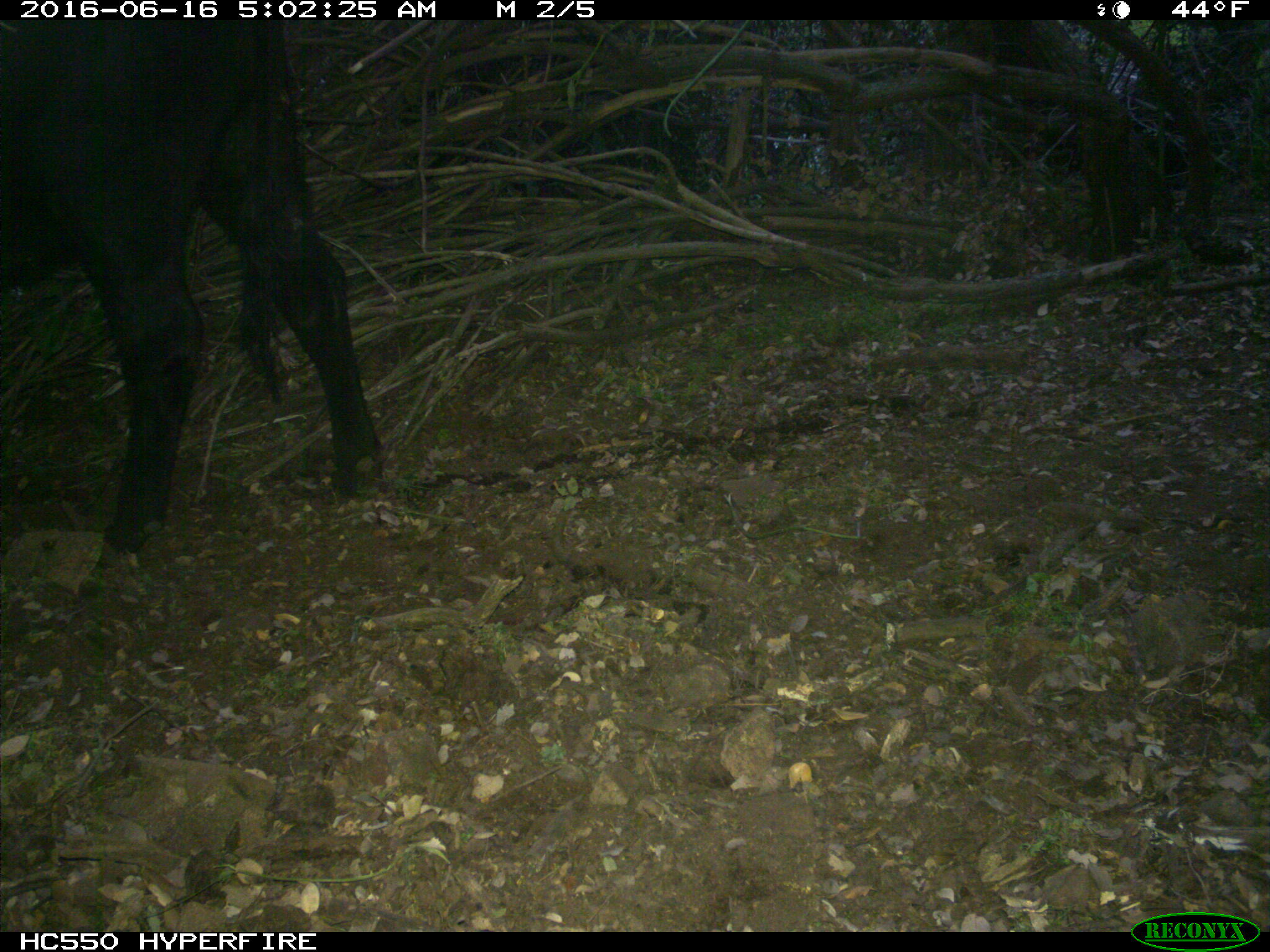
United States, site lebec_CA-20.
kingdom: Animalia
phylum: Chordata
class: Mammalia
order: Artiodactyla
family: Bovidae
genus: Bos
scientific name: Bos taurus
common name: domestic cow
Bos taurus (domestic cow).